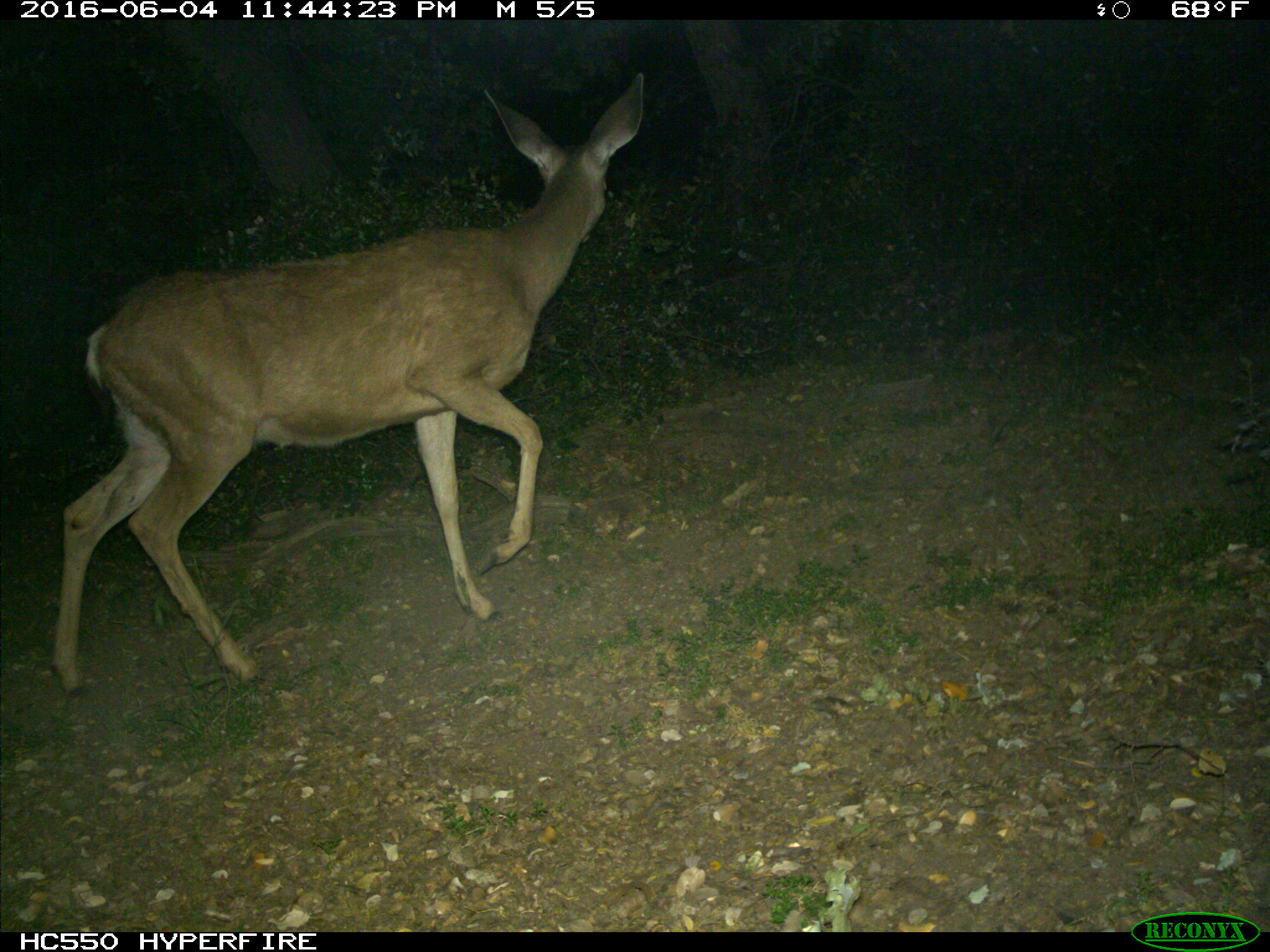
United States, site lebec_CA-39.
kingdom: Animalia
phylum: Chordata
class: Mammalia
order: Artiodactyla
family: Cervidae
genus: Odocoileus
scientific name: Odocoileus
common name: deer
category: unidentified deer